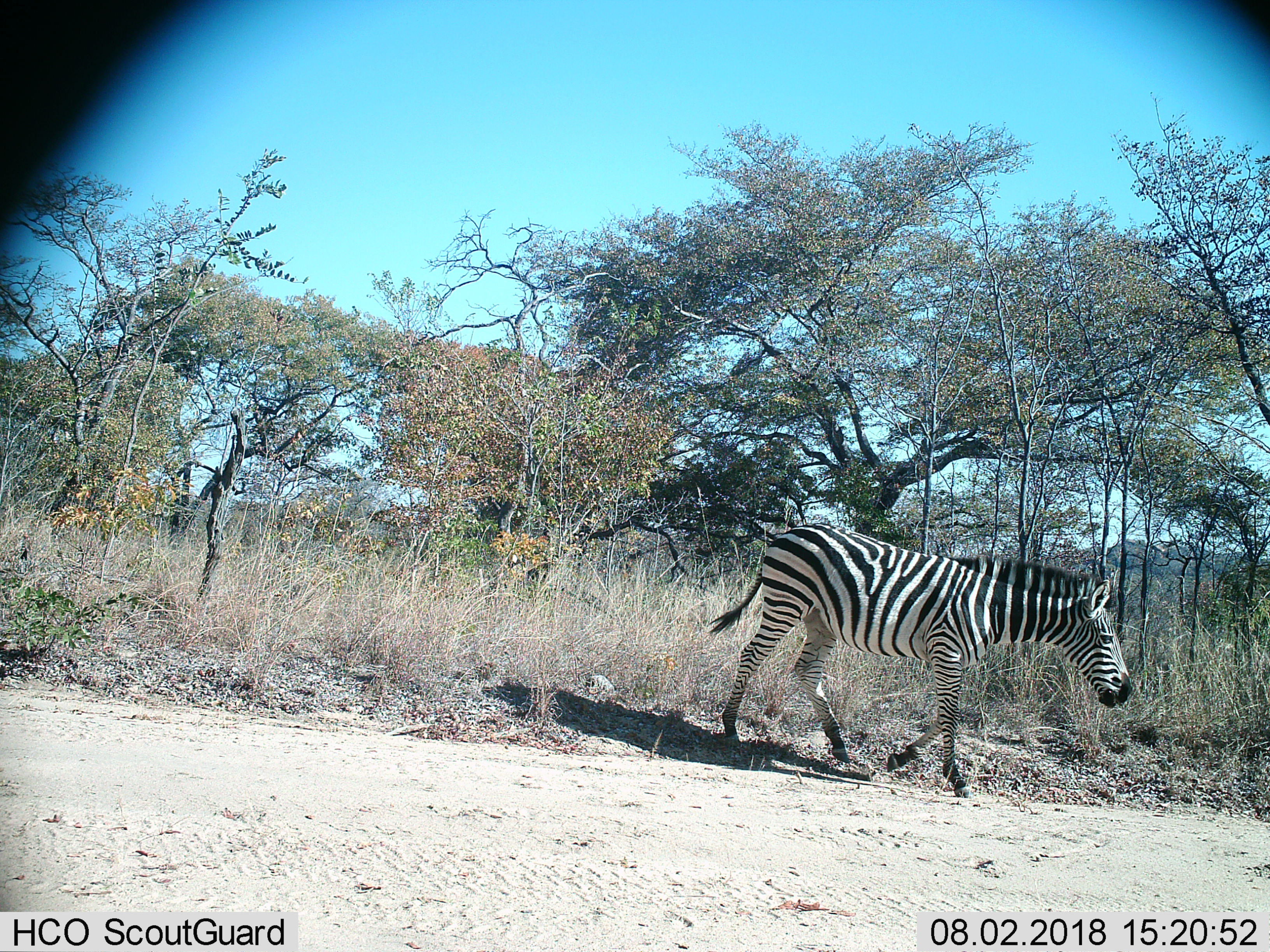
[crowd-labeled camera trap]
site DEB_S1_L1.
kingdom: Animalia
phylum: Chordata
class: Mammalia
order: Perissodactyla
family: Equidae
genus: Equus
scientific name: Equus quagga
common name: plains zebra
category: zebraplains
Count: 1.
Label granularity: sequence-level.